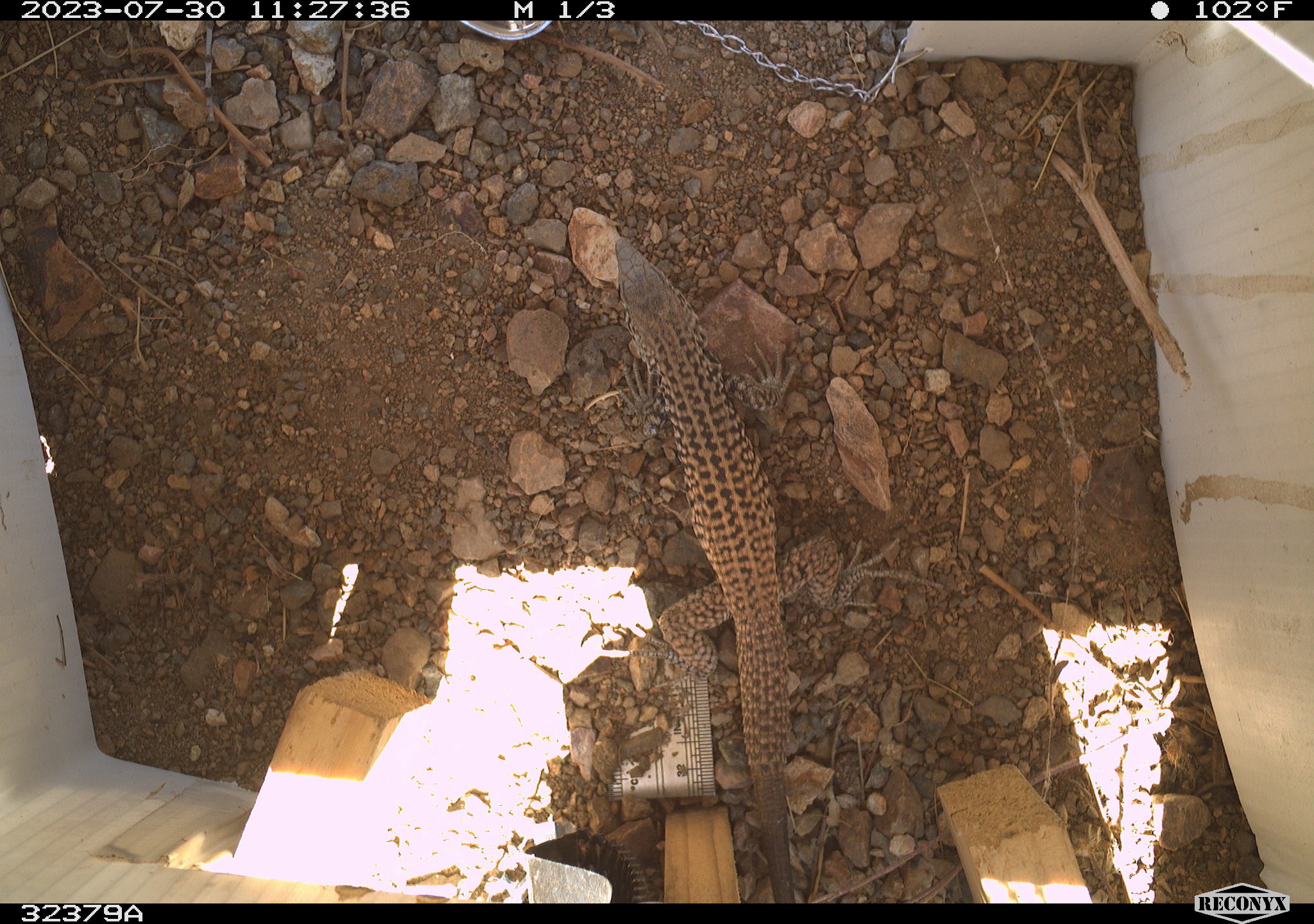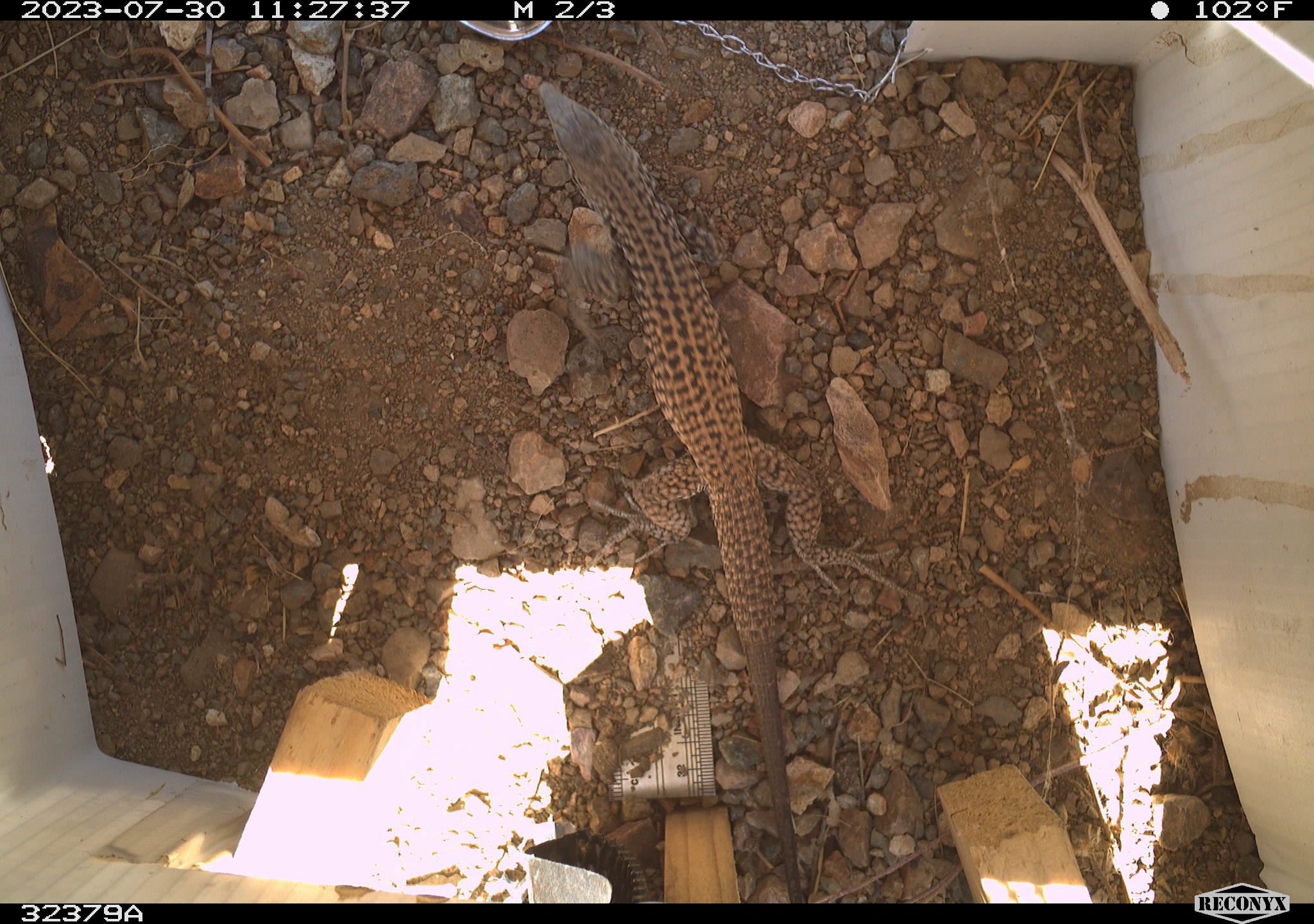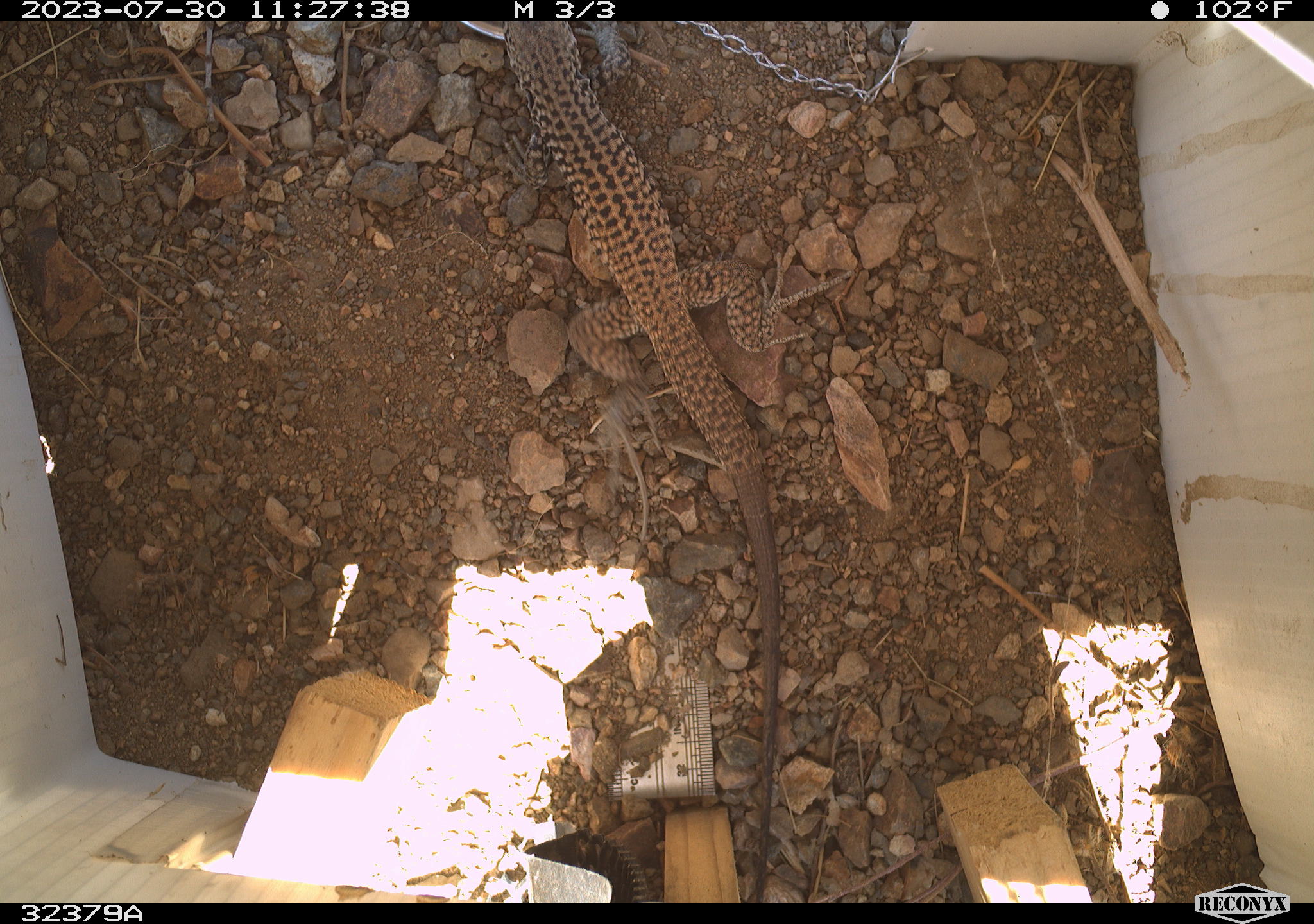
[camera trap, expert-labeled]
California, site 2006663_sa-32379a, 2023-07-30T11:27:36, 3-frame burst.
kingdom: Animalia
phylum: Chordata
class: Reptilia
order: Squamata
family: Teiidae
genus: Aspidoscelis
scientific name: Aspidoscelis tigris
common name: western whiptail